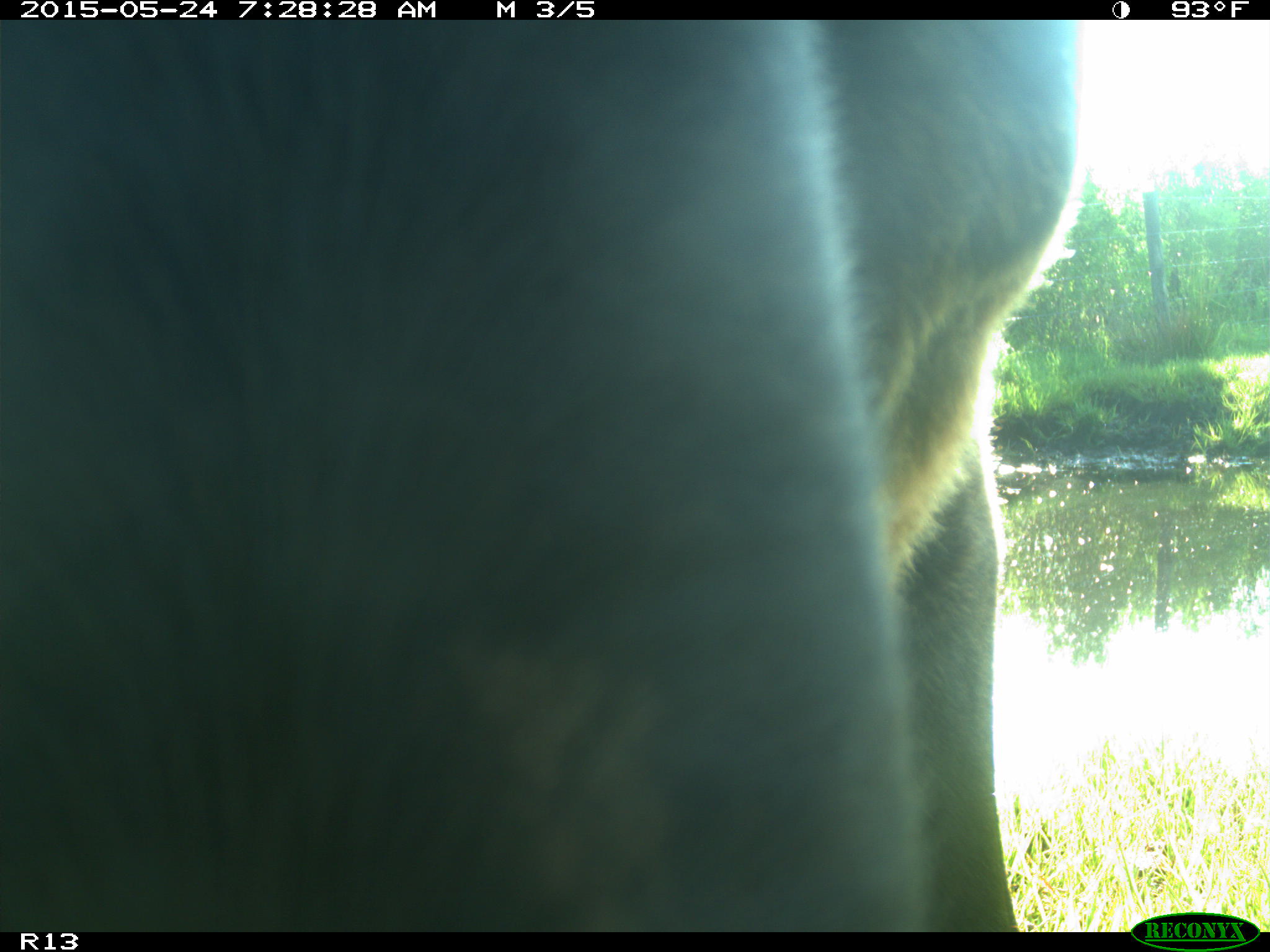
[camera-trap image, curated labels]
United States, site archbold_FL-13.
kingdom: Animalia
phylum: Chordata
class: Mammalia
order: Artiodactyla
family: Bovidae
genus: Bos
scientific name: Bos taurus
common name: domestic cow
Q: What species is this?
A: Bos taurus (domestic cow).